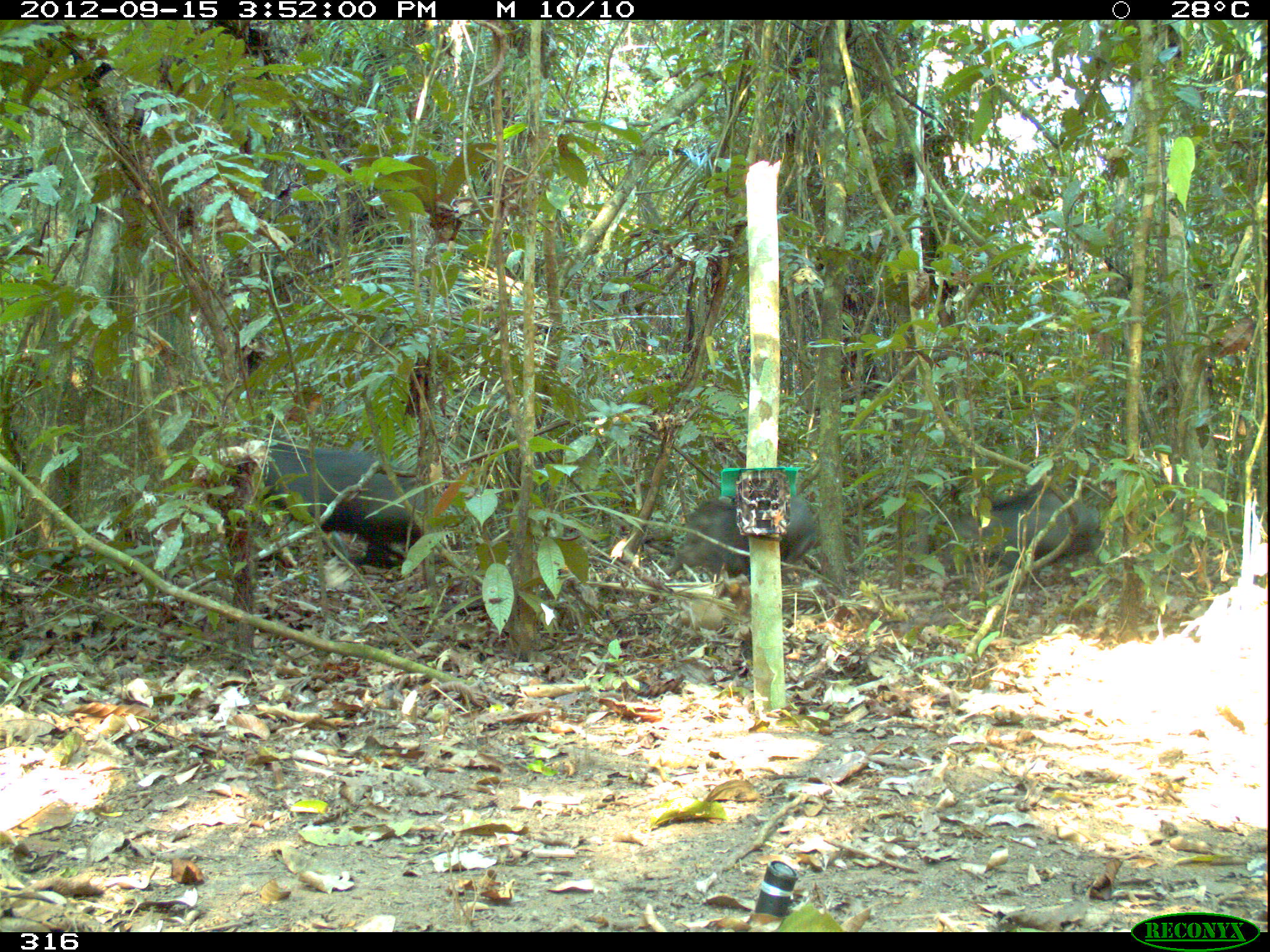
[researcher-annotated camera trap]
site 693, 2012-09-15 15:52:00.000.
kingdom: Animalia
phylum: Chordata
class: Mammalia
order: Artiodactyla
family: Tayassuidae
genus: Tayassu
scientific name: Tayassu pecari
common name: white-lipped peccary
Tayassu pecari (white-lipped peccary).